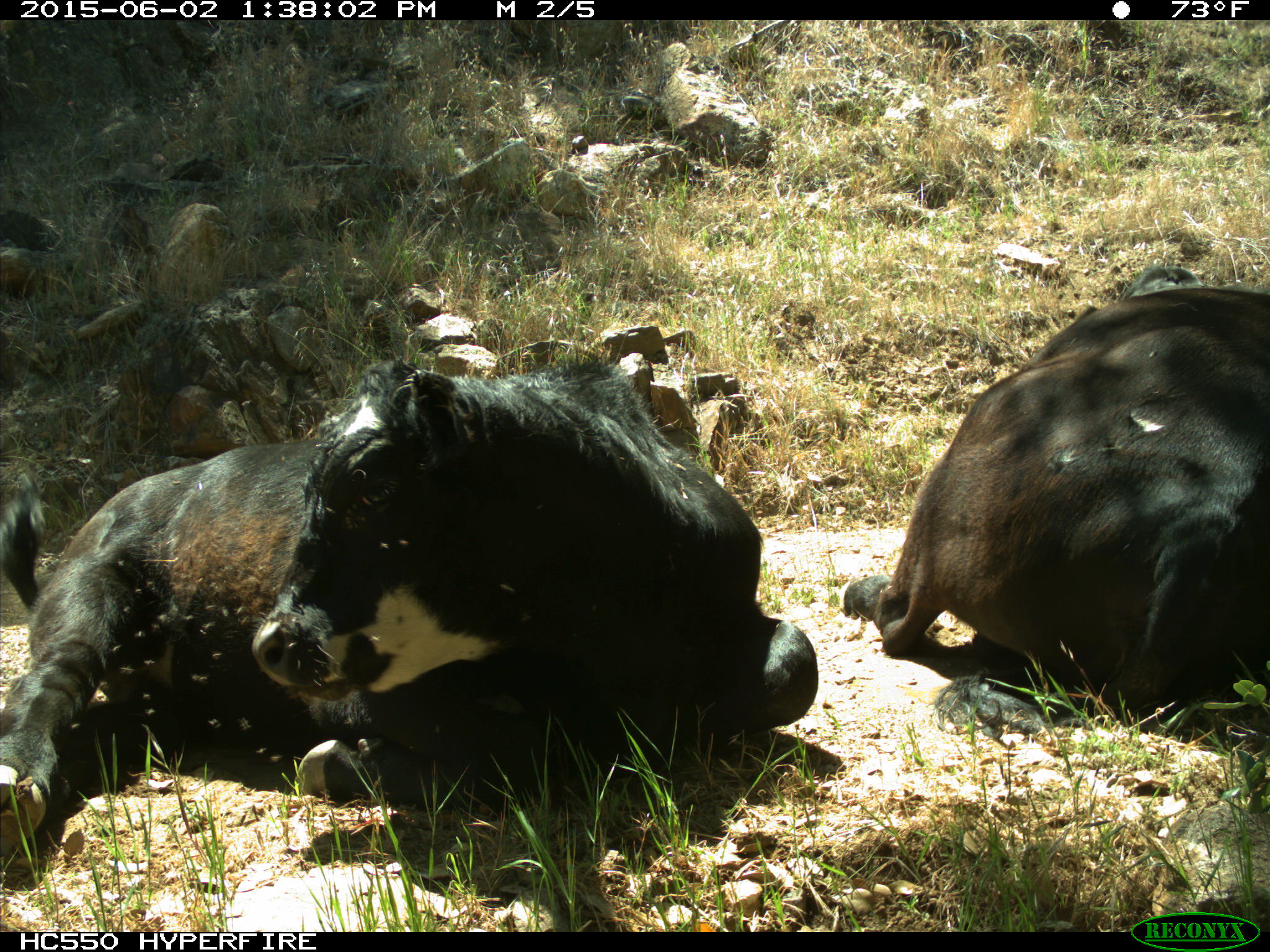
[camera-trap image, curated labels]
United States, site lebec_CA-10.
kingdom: Animalia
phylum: Chordata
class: Mammalia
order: Artiodactyla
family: Bovidae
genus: Bos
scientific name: Bos taurus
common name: domestic cow